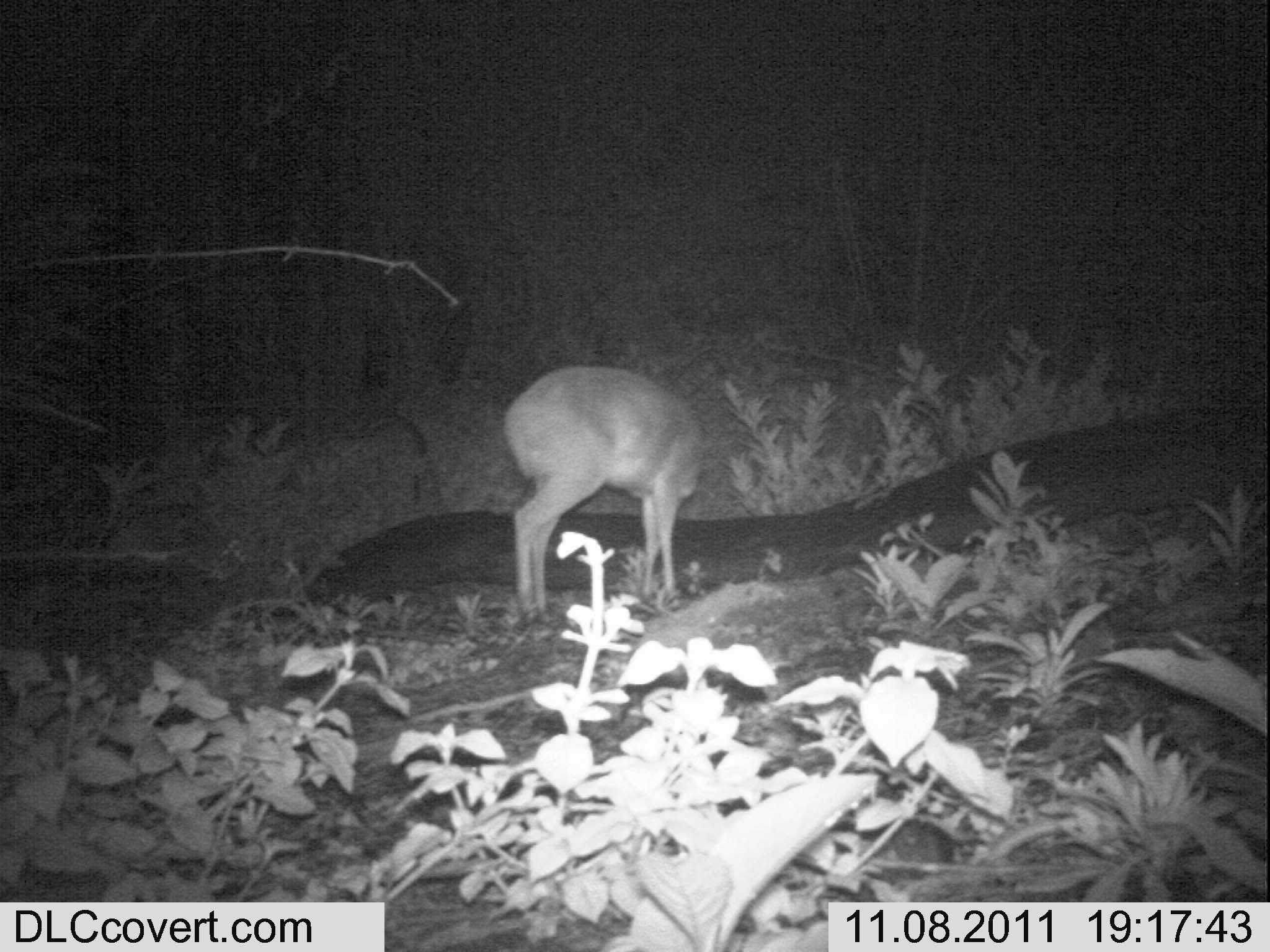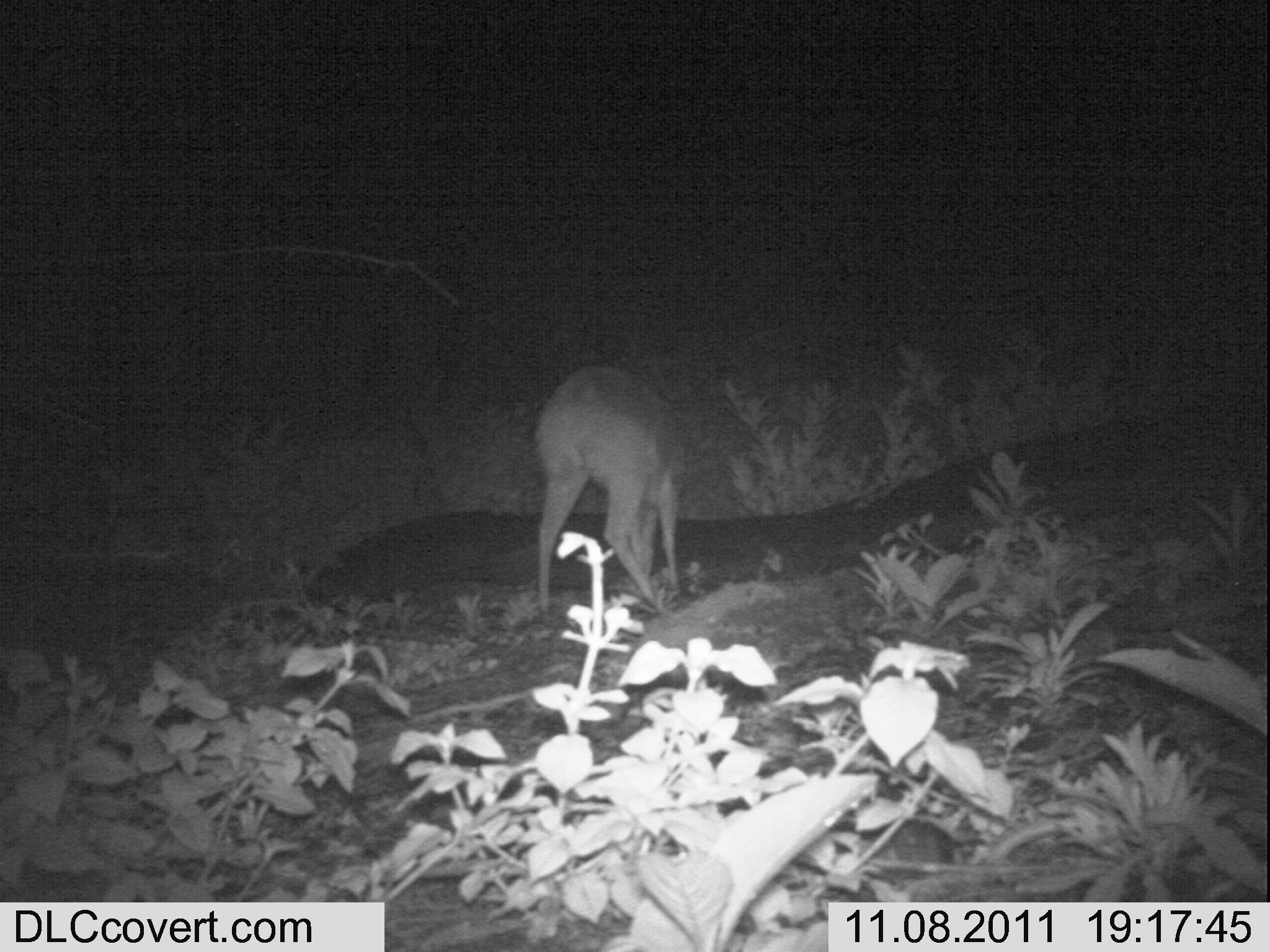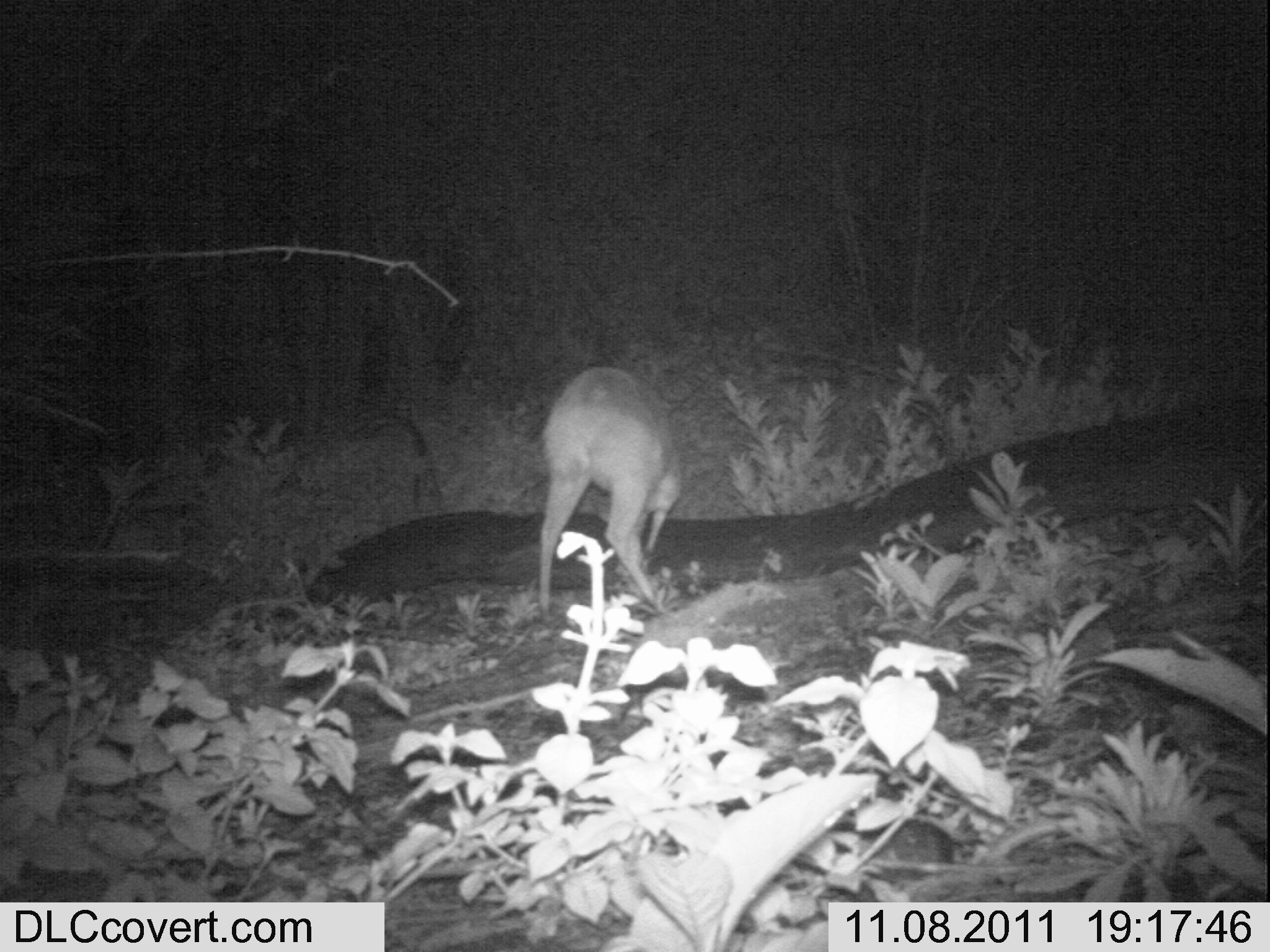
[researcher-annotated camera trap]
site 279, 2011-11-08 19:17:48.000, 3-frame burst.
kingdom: Animalia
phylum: Chordata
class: Mammalia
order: Artiodactyla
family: Bovidae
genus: Tragelaphus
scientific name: Tragelaphus scriptus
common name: bushbuck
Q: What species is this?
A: Tragelaphus scriptus (bushbuck).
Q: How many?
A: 1.